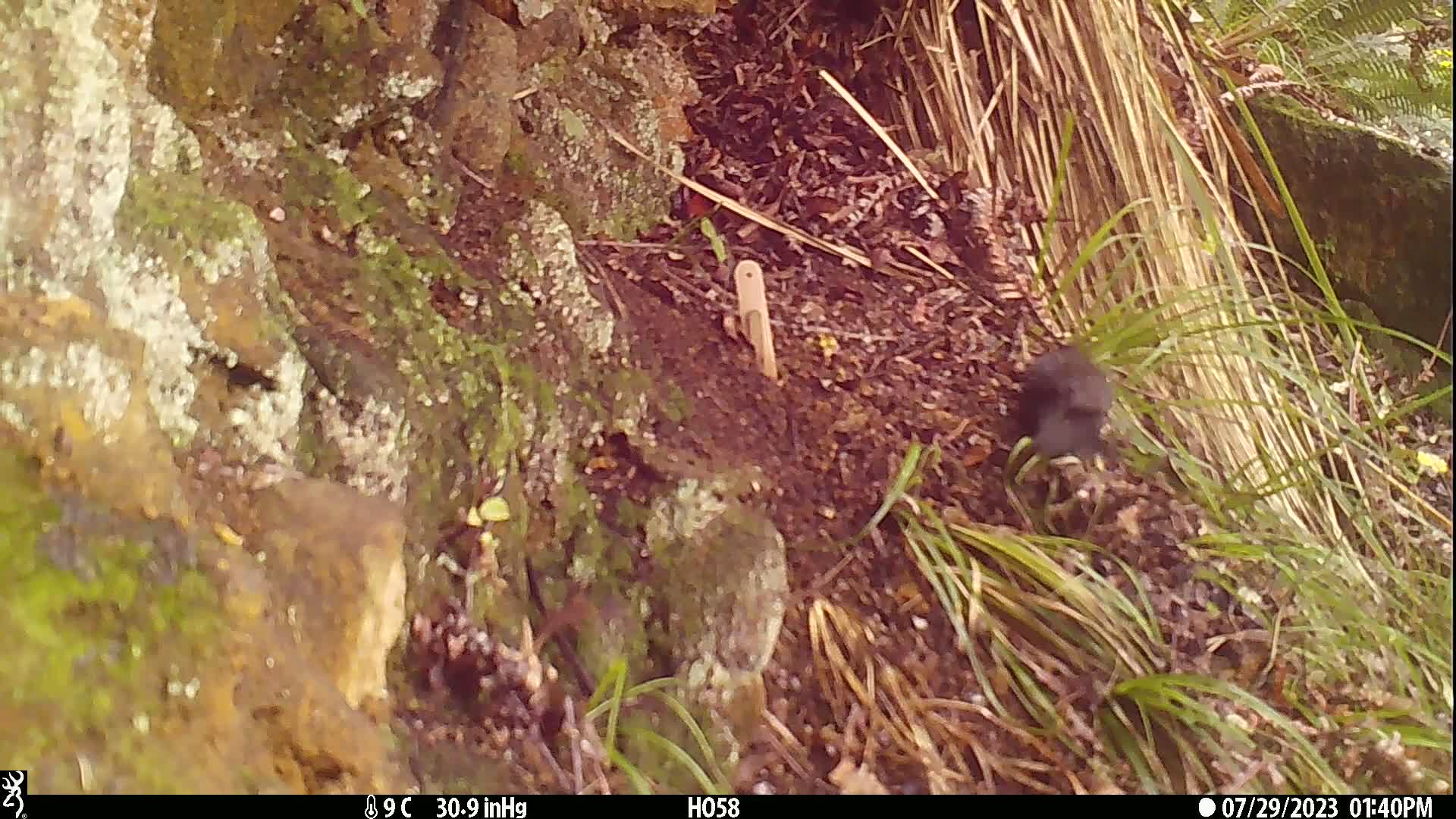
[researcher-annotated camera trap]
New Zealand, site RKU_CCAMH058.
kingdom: Animalia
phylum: Chordata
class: Aves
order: Passeriformes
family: Turdidae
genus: Turdus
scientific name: Turdus merula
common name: eurasian blackbird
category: blackbird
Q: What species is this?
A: Blackbird (eurasian blackbird) (Turdus merula).